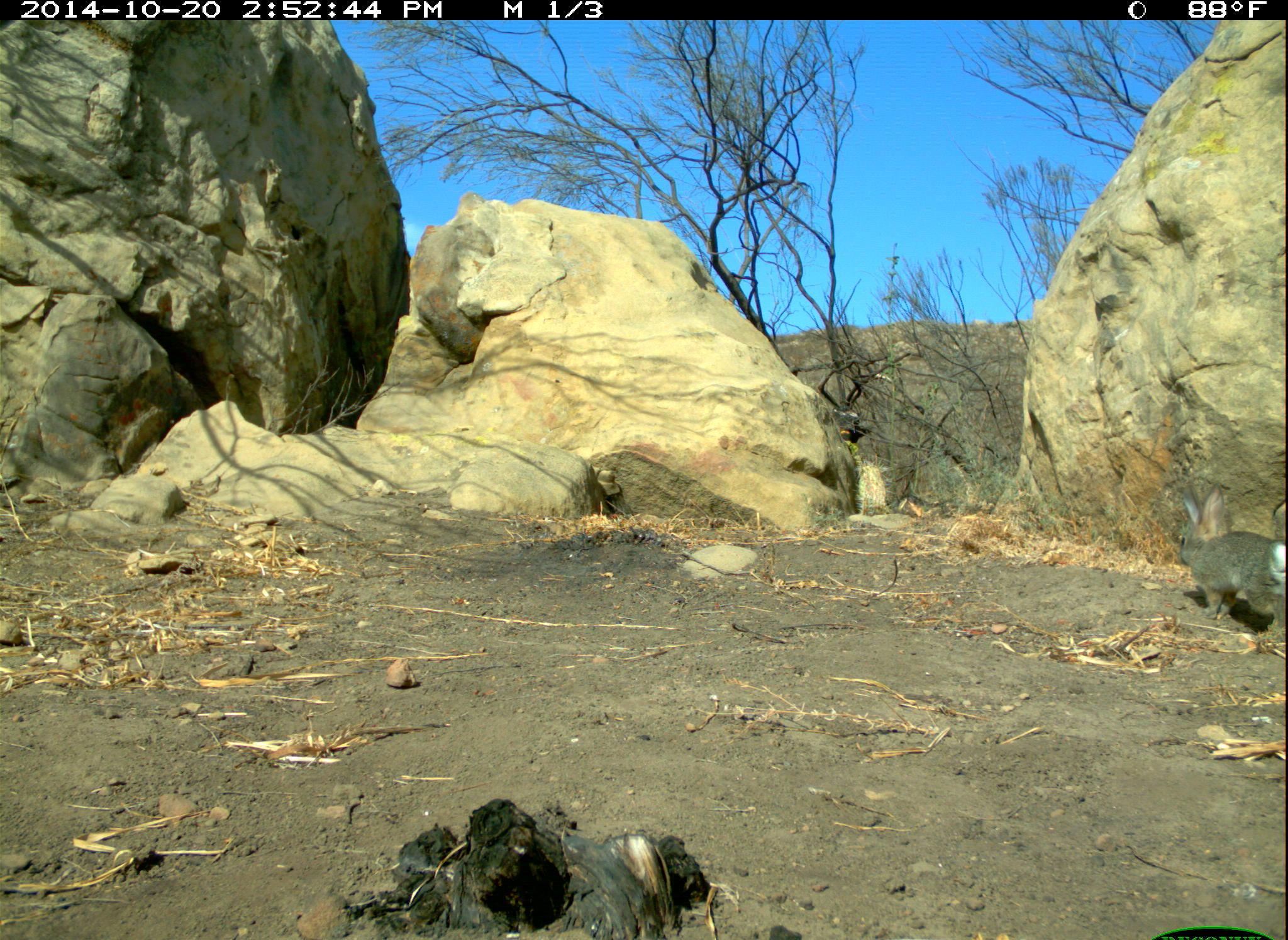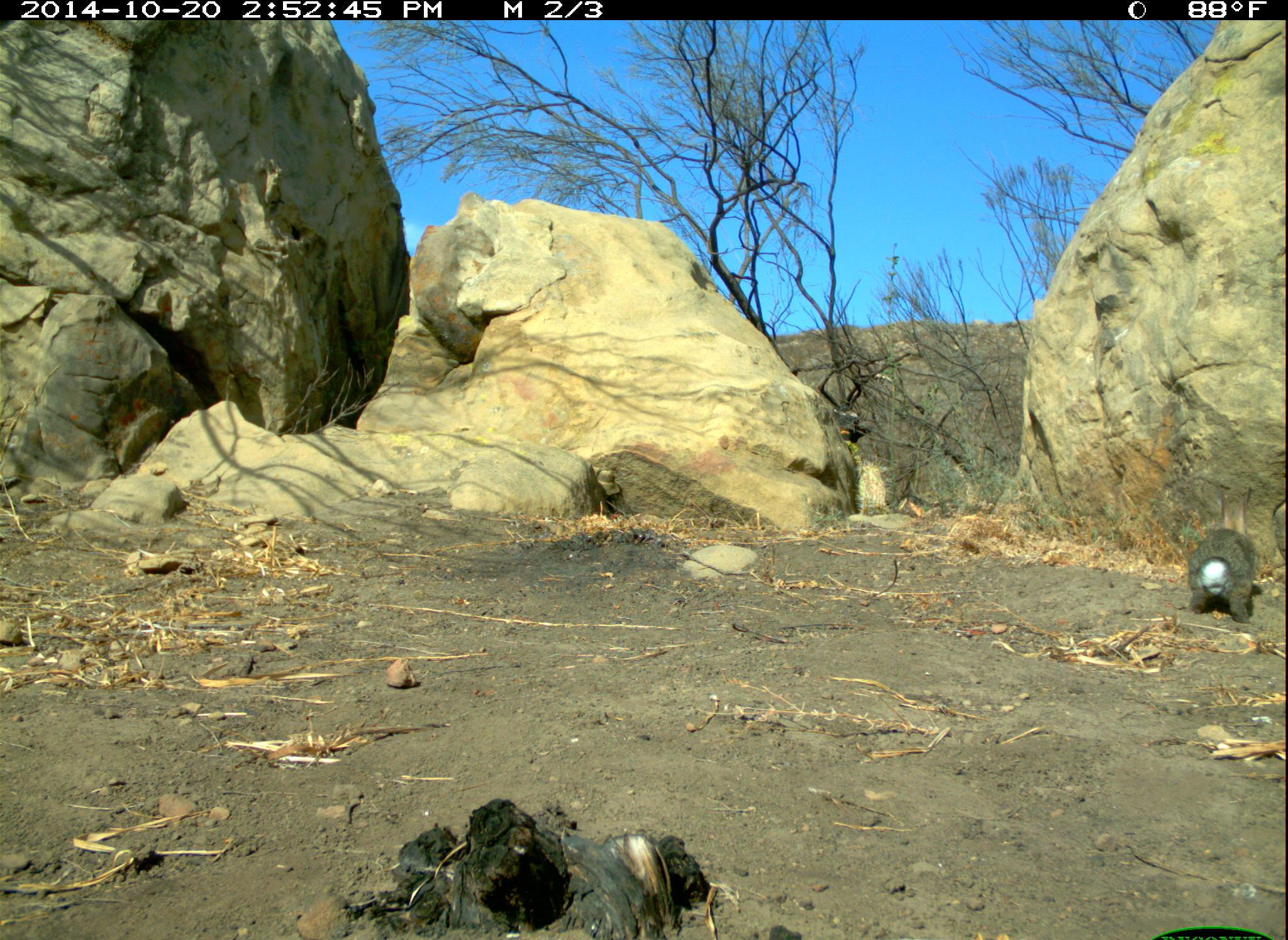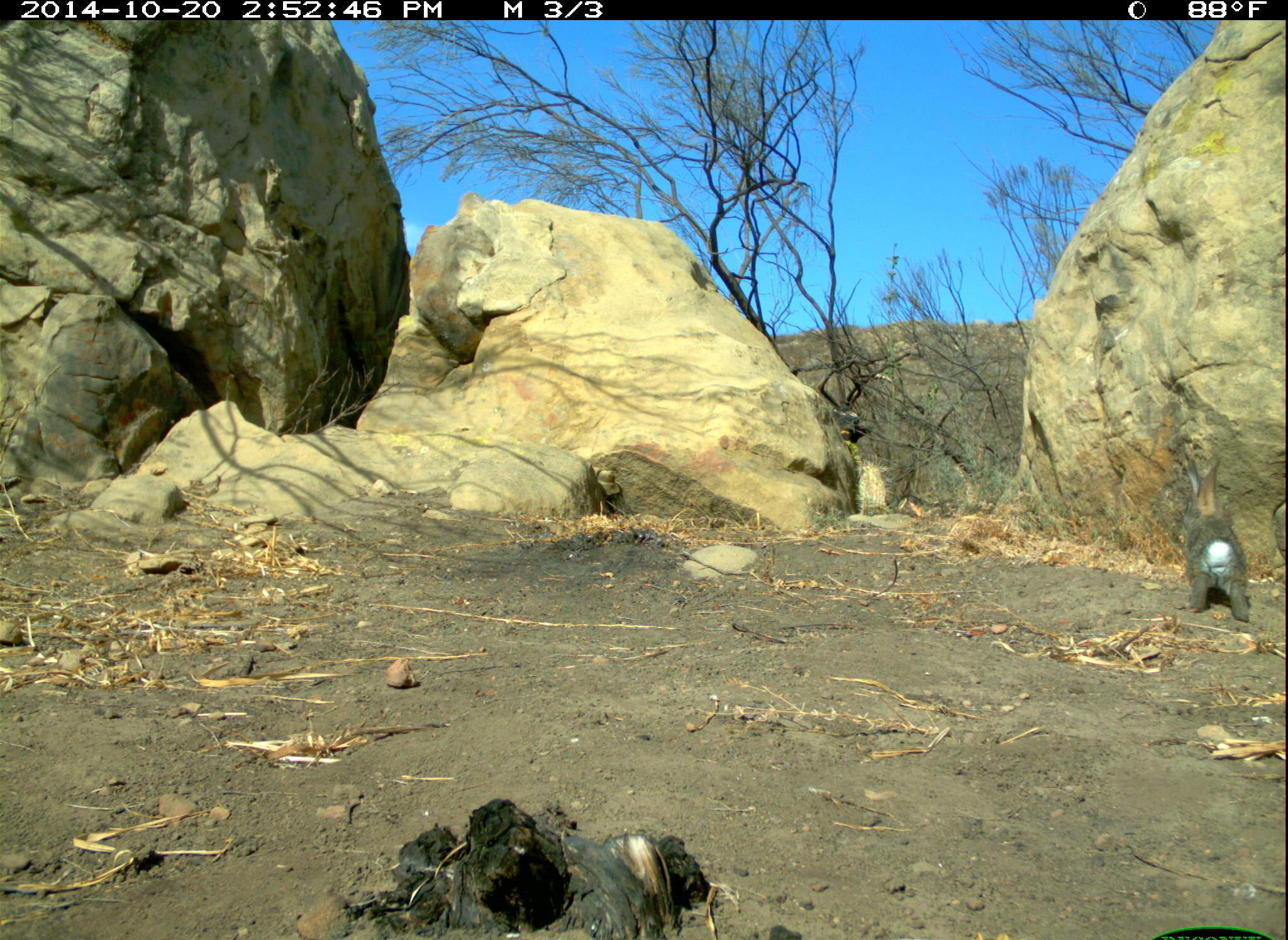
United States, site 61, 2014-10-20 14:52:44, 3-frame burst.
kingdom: Animalia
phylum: Chordata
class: Mammalia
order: Lagomorpha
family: Leporidae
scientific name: Leporidae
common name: rabbits and hares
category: rabbit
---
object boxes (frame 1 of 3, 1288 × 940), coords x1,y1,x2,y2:
rabbit: 1169,475,1285,639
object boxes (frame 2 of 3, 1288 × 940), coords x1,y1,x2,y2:
rabbit: 1182,479,1265,628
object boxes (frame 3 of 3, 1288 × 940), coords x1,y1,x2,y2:
rabbit: 1172,449,1262,635